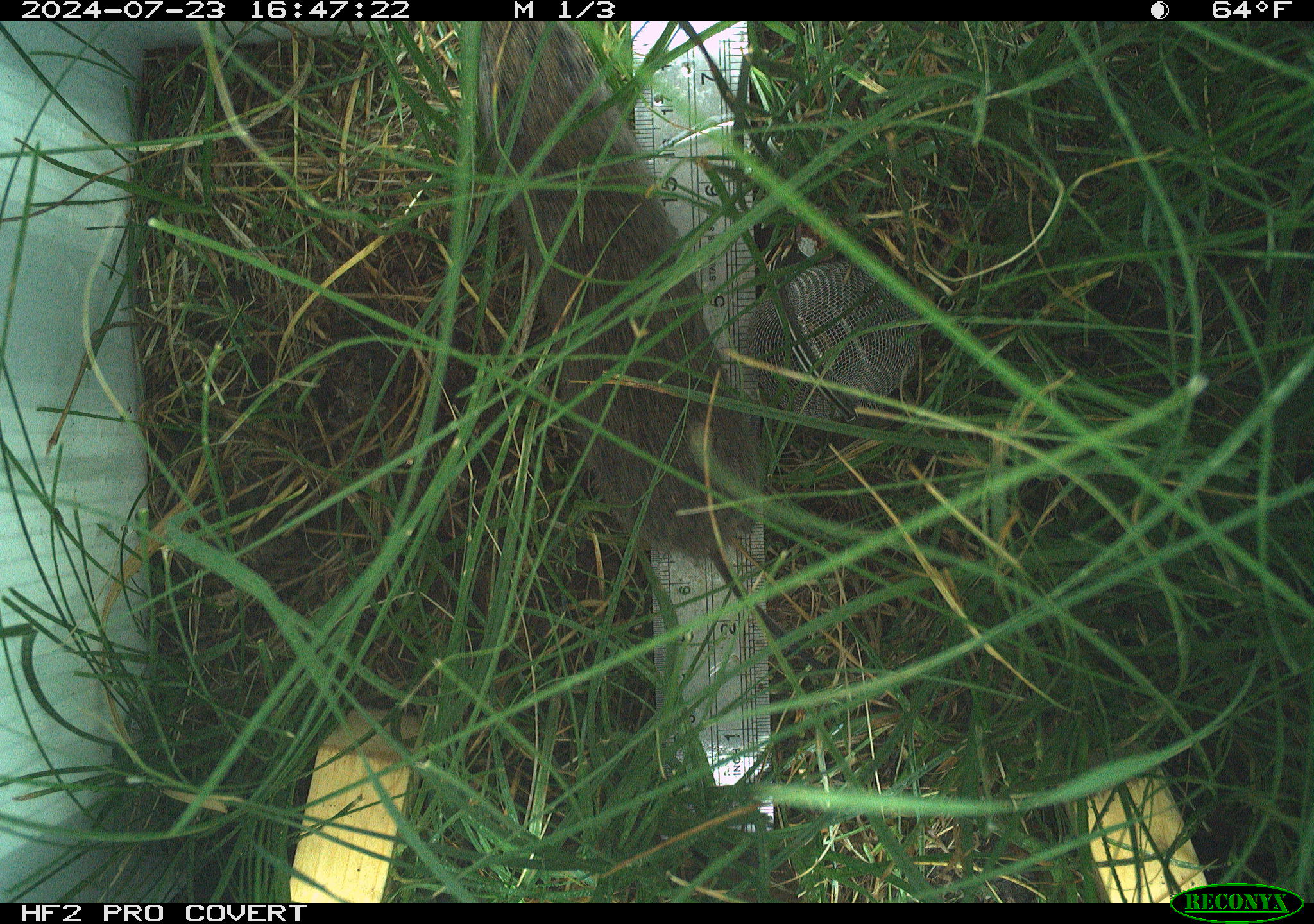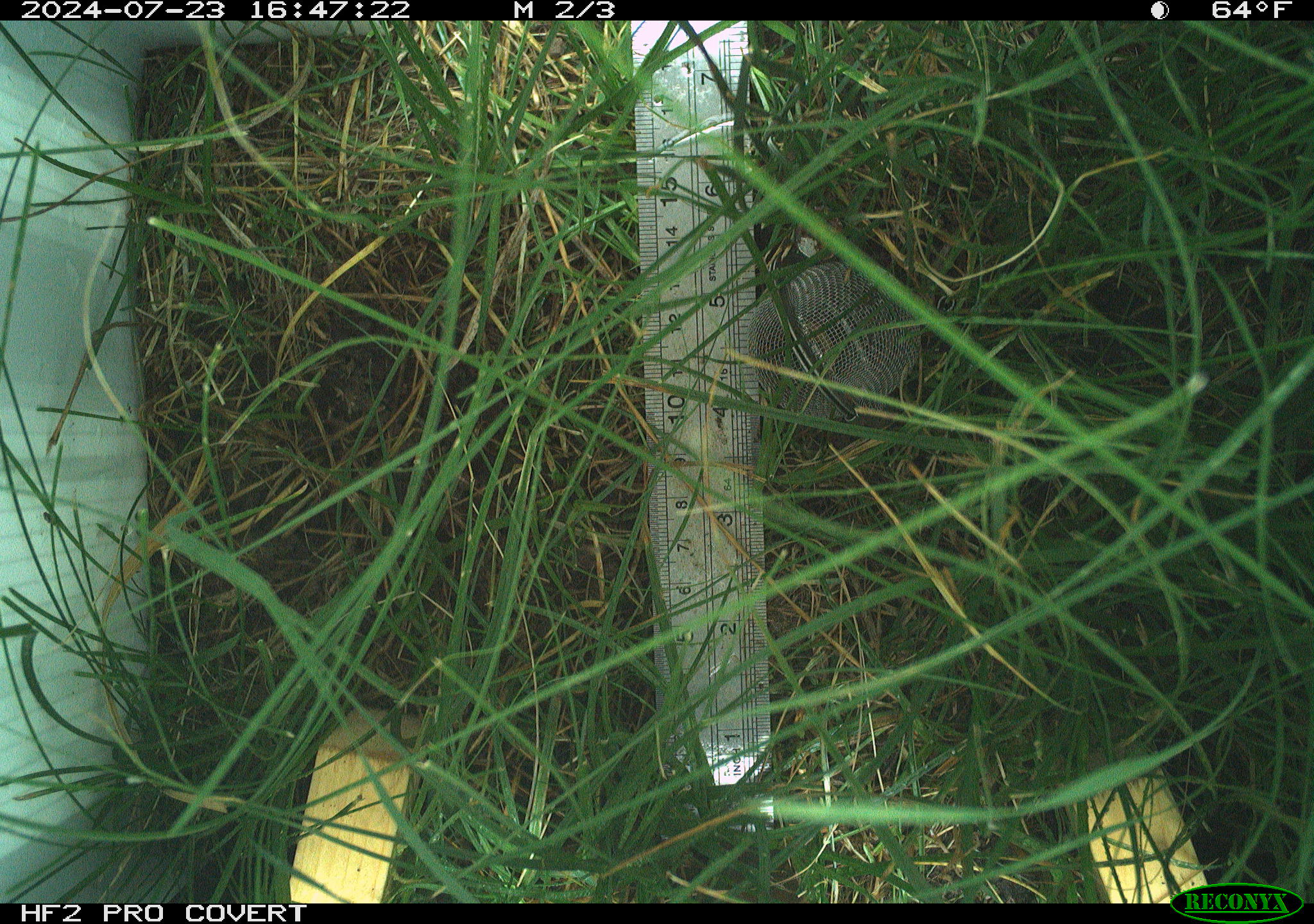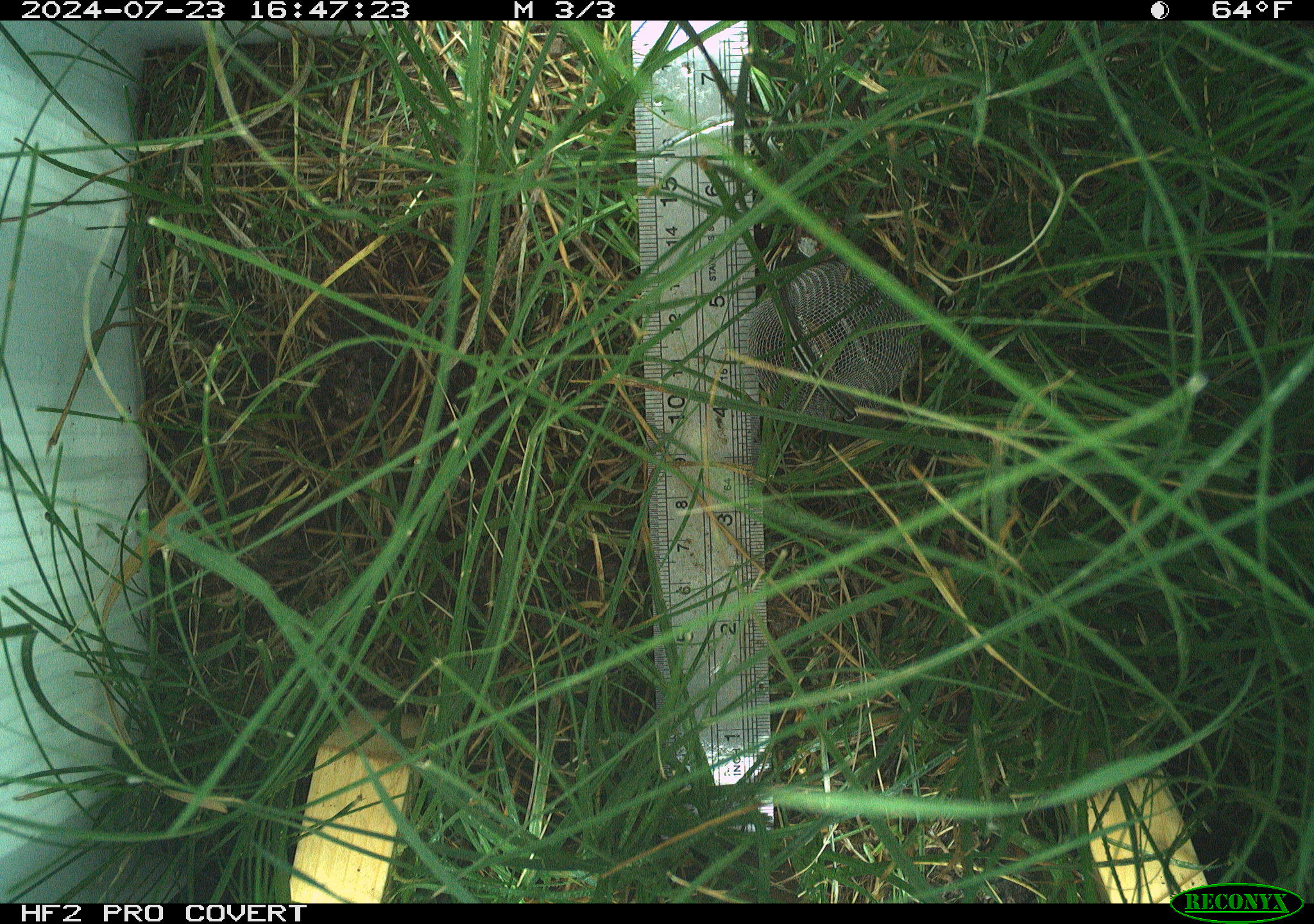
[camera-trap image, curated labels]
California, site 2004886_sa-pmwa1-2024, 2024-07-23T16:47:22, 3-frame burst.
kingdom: Animalia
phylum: Chordata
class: Mammalia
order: Rodentia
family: Cricetidae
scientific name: Arvicolinae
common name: voles, lemmings, and muskrats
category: arvicolinae subfamily